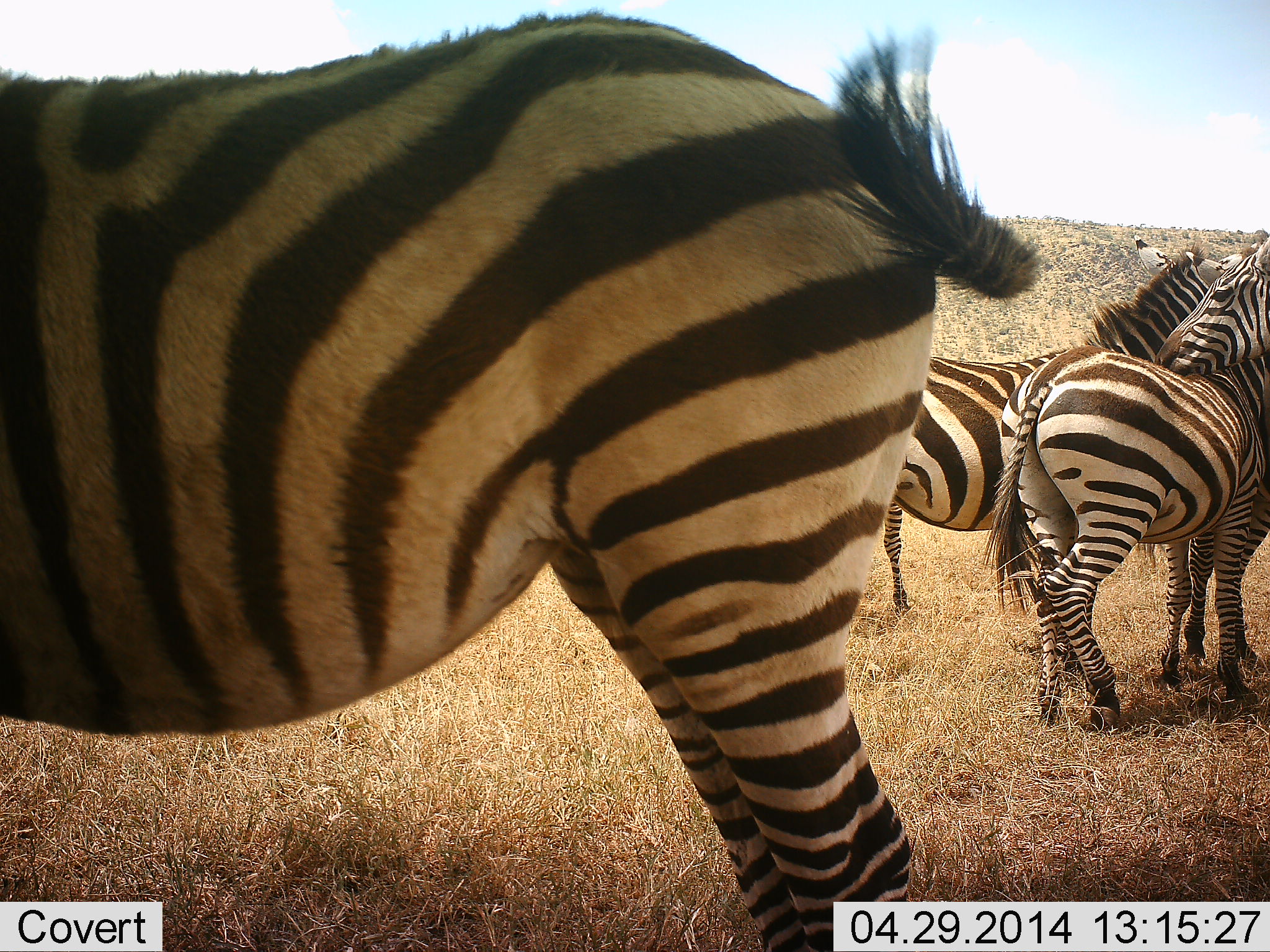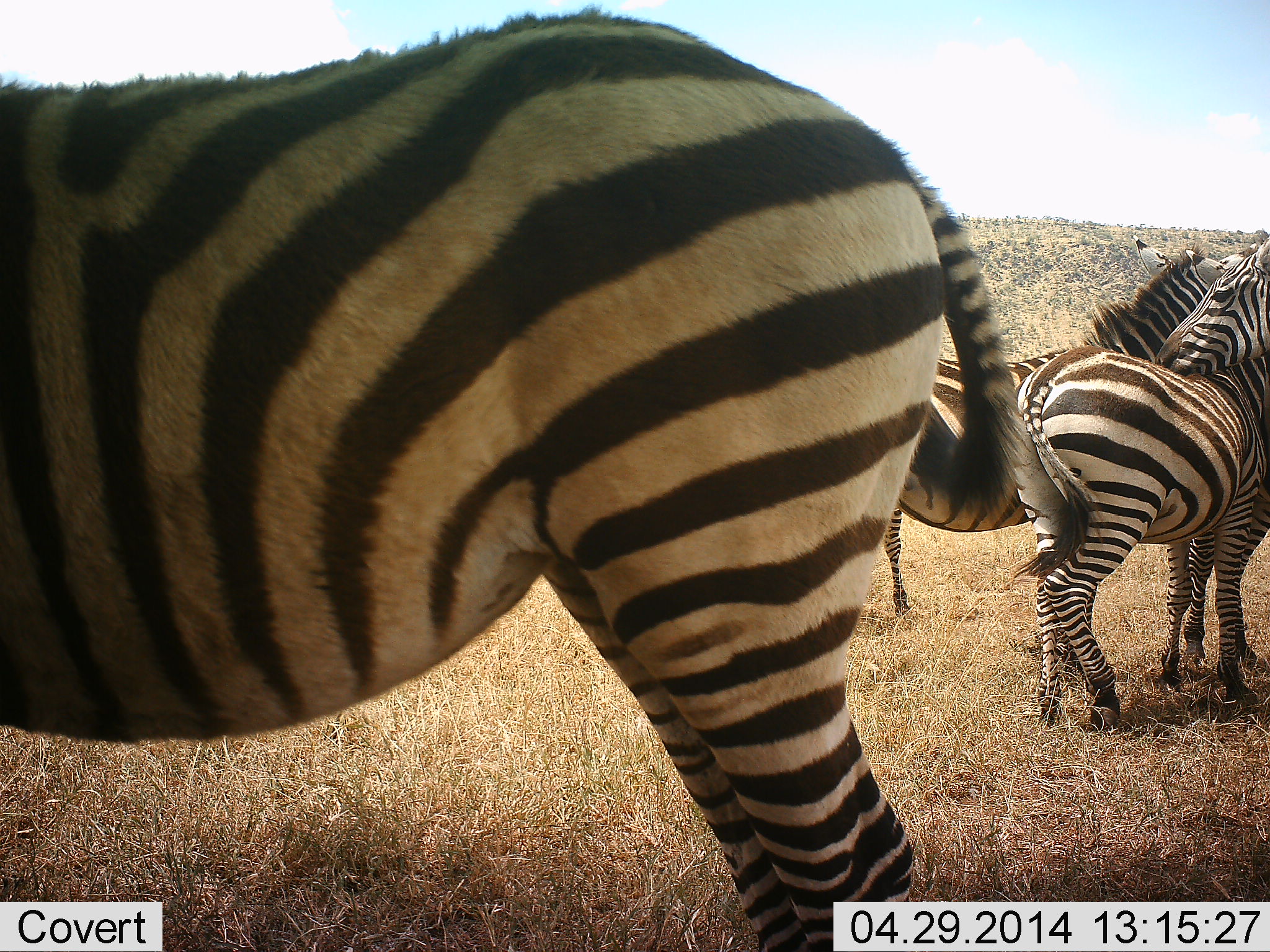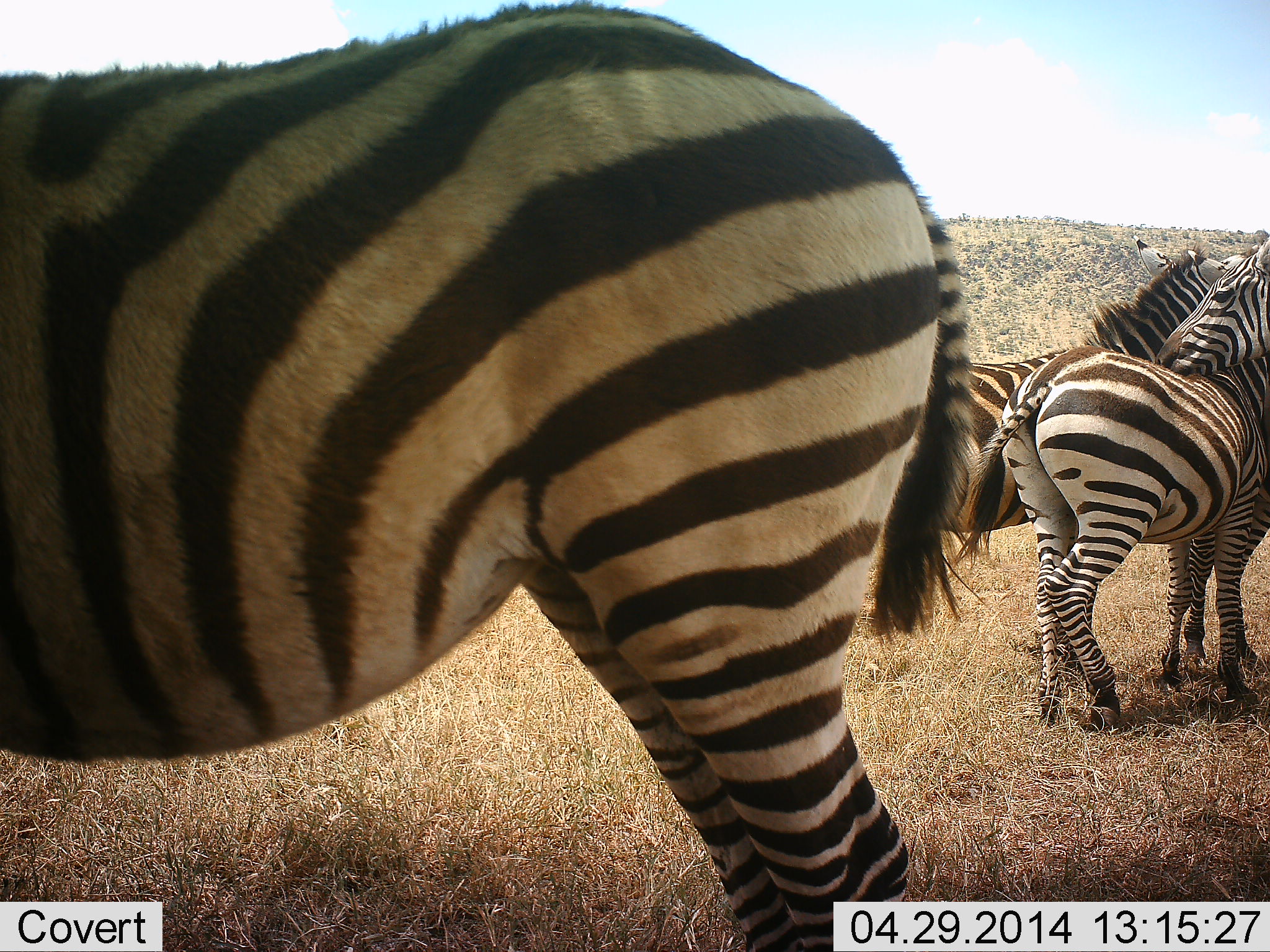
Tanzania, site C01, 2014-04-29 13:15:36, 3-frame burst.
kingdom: Animalia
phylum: Chordata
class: Mammalia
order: Perissodactyla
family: Equidae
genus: Equus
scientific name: Equus quagga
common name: plains zebra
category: zebra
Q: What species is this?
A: Zebra (plains zebra) (Equus quagga).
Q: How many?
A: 3.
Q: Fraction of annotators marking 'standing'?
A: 90%.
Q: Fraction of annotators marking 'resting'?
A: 10%.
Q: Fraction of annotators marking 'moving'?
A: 0%.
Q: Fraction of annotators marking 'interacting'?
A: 10%.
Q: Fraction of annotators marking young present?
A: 0%.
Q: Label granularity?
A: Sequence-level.